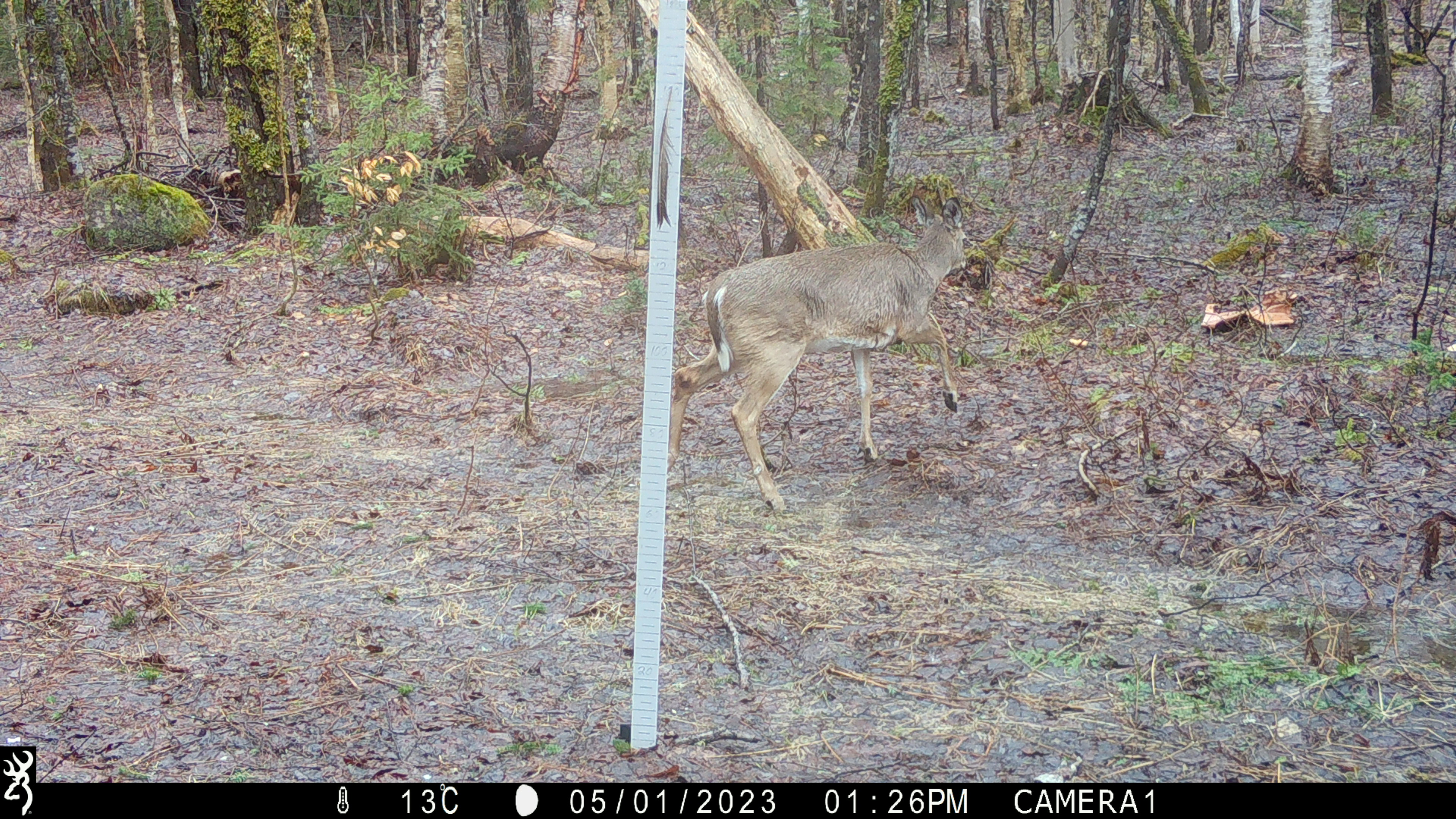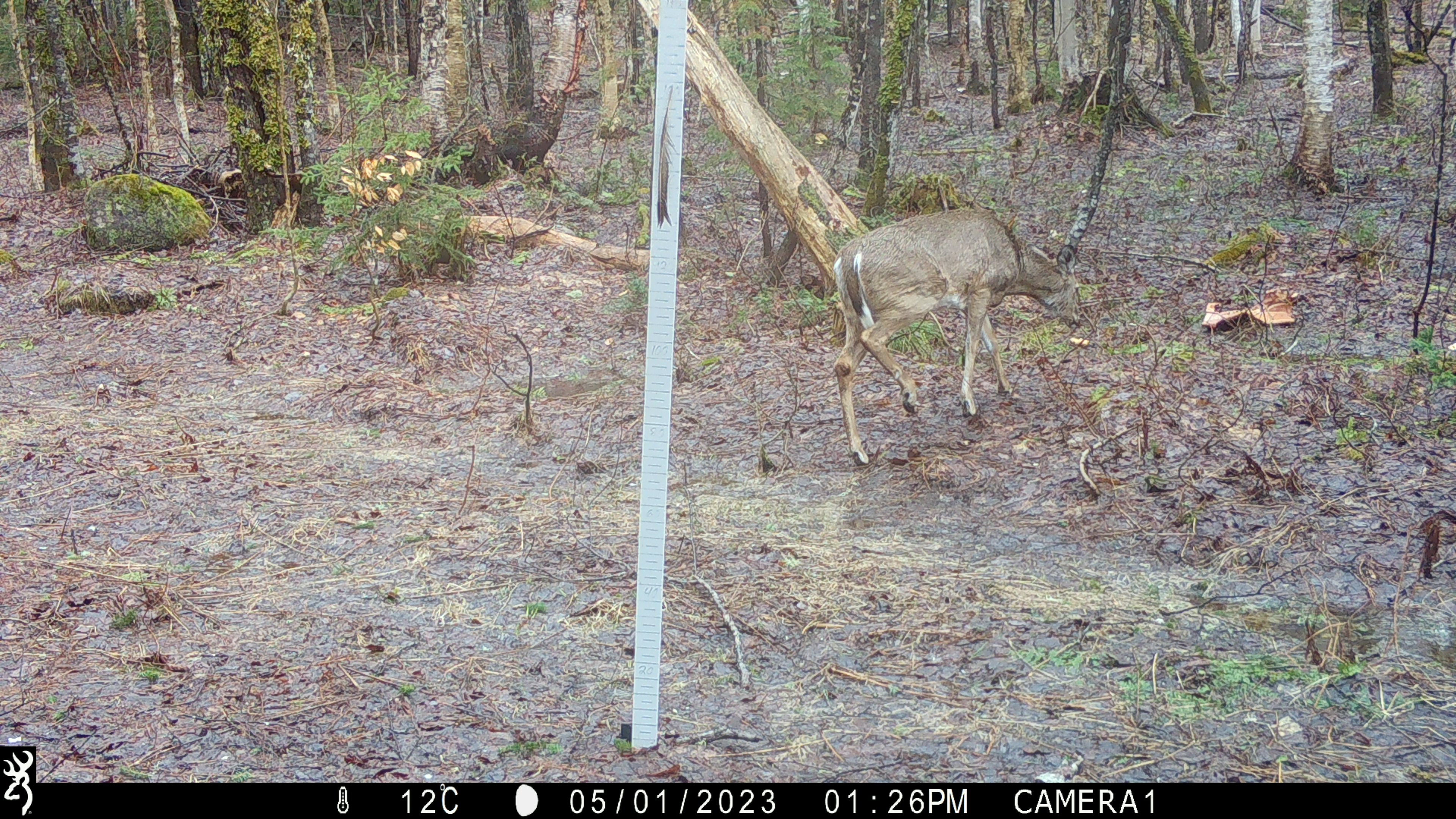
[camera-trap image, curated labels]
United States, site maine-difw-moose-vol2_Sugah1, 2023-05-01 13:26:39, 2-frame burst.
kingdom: Animalia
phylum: Chordata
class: Mammalia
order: Artiodactyla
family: Cervidae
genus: Odocoileus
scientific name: Odocoileus virginianus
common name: white-tailed deer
White-tailed deer (Odocoileus virginianus).